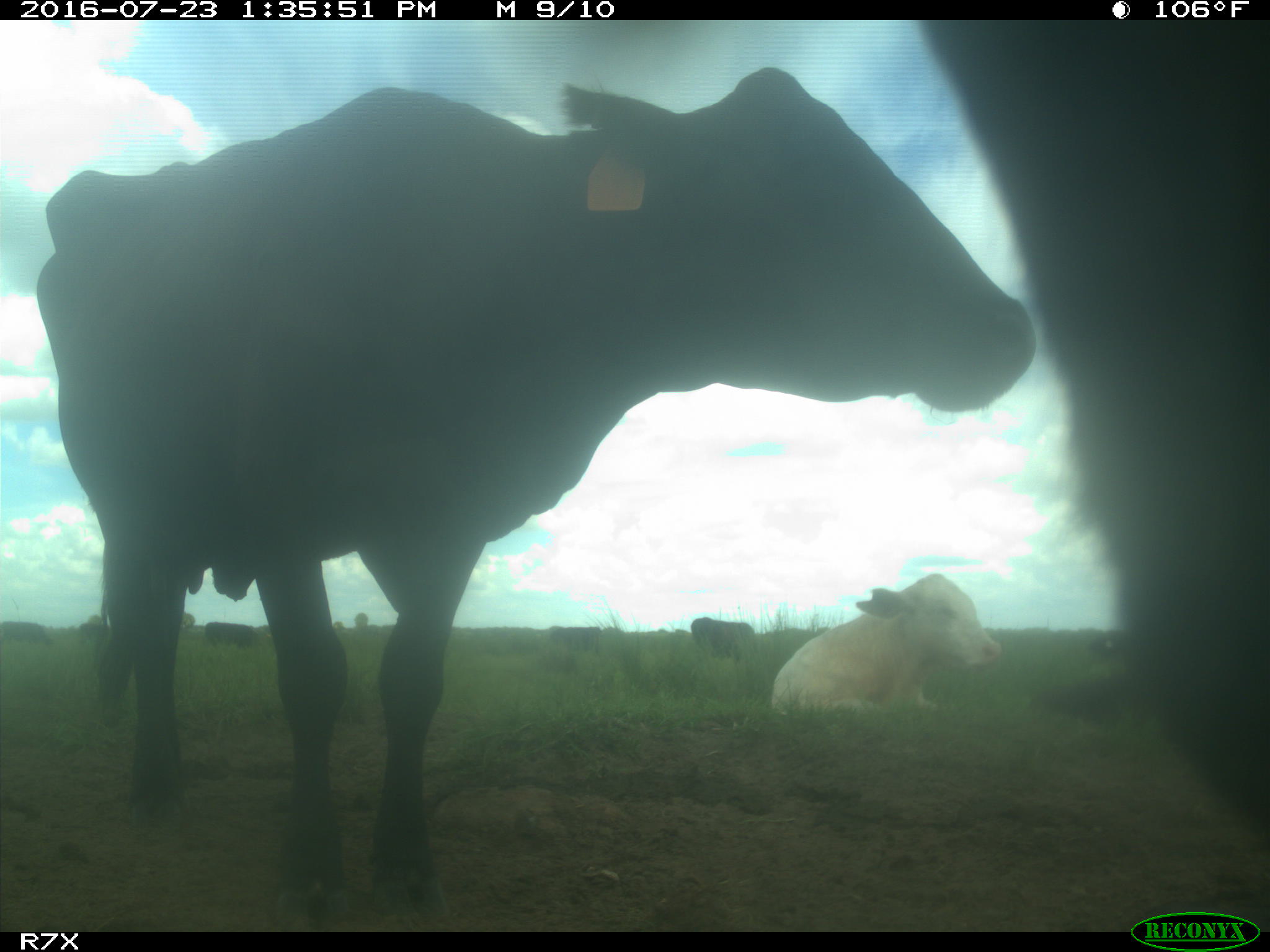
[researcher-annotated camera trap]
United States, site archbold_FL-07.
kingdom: Animalia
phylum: Chordata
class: Mammalia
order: Artiodactyla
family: Bovidae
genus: Bos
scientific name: Bos taurus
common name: domestic cow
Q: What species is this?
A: Bos taurus (domestic cow).